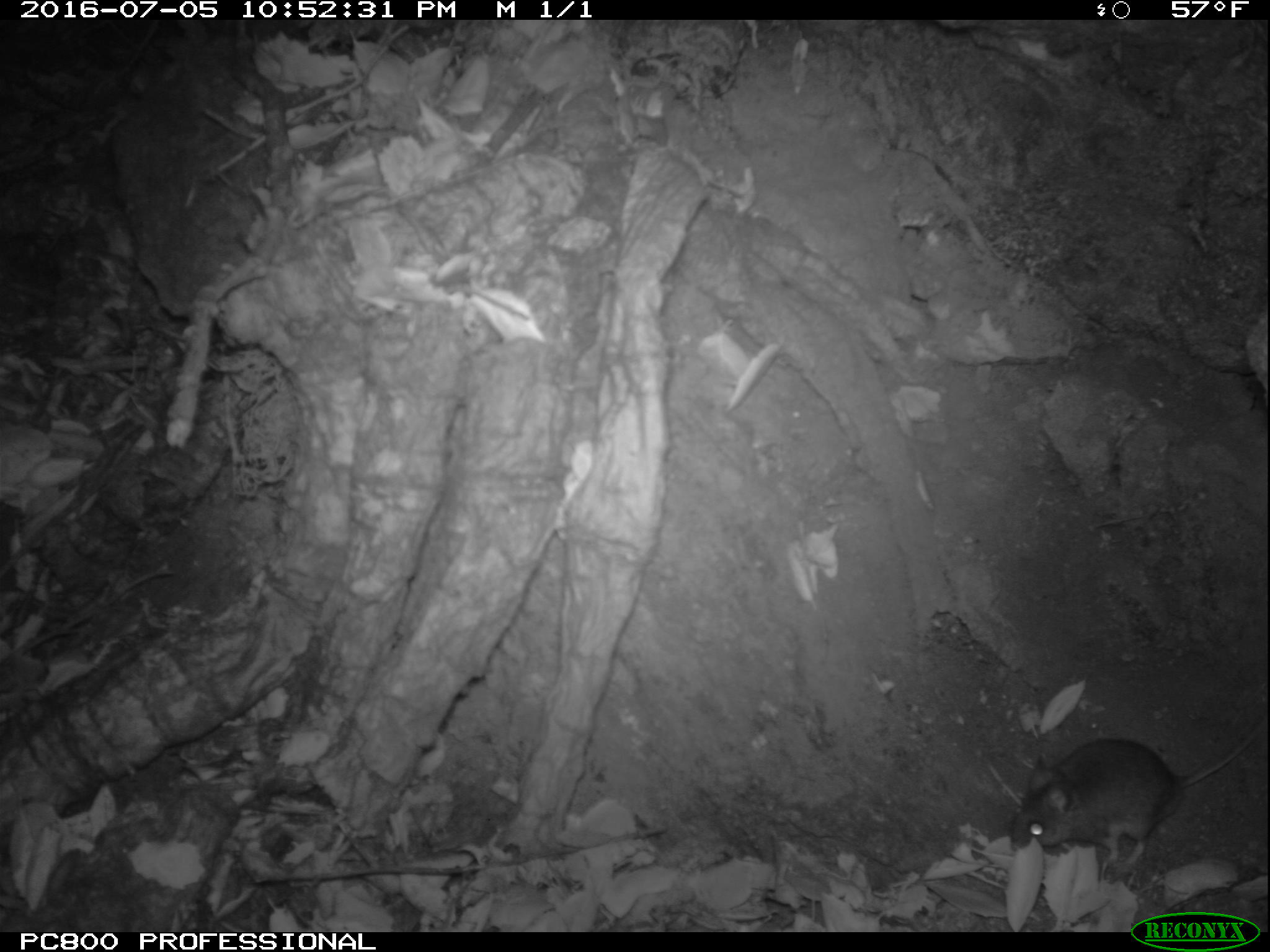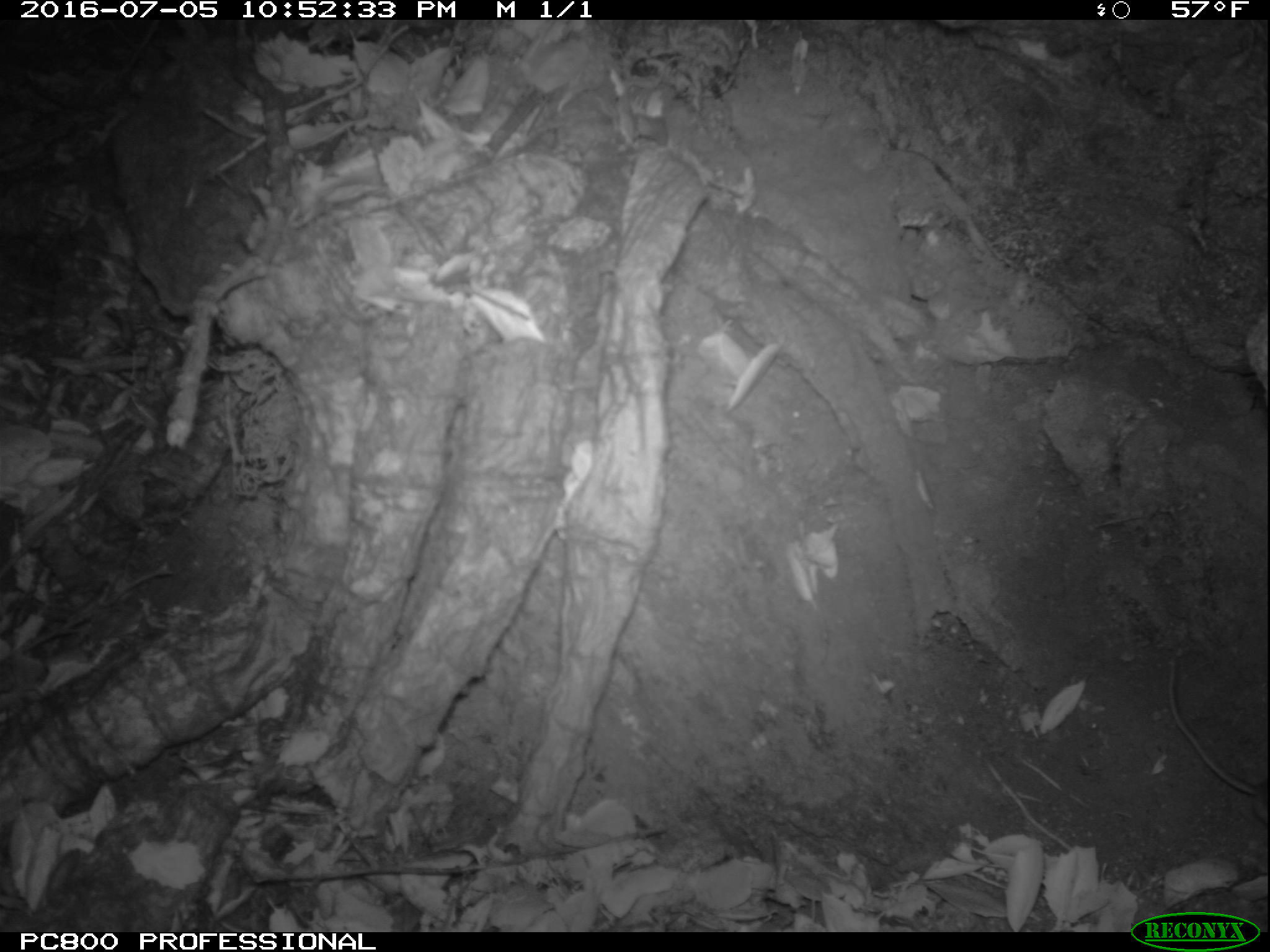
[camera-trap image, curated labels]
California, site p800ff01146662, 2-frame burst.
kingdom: Animalia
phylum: Chordata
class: Mammalia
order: Rodentia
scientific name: Rodentia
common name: rodent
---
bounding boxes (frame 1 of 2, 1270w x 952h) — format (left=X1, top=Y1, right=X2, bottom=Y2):
rodent: (left=1011, top=716, right=1267, bottom=873)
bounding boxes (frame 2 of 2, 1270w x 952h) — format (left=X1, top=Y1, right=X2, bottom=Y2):
rodent: (left=1166, top=639, right=1269, bottom=831)